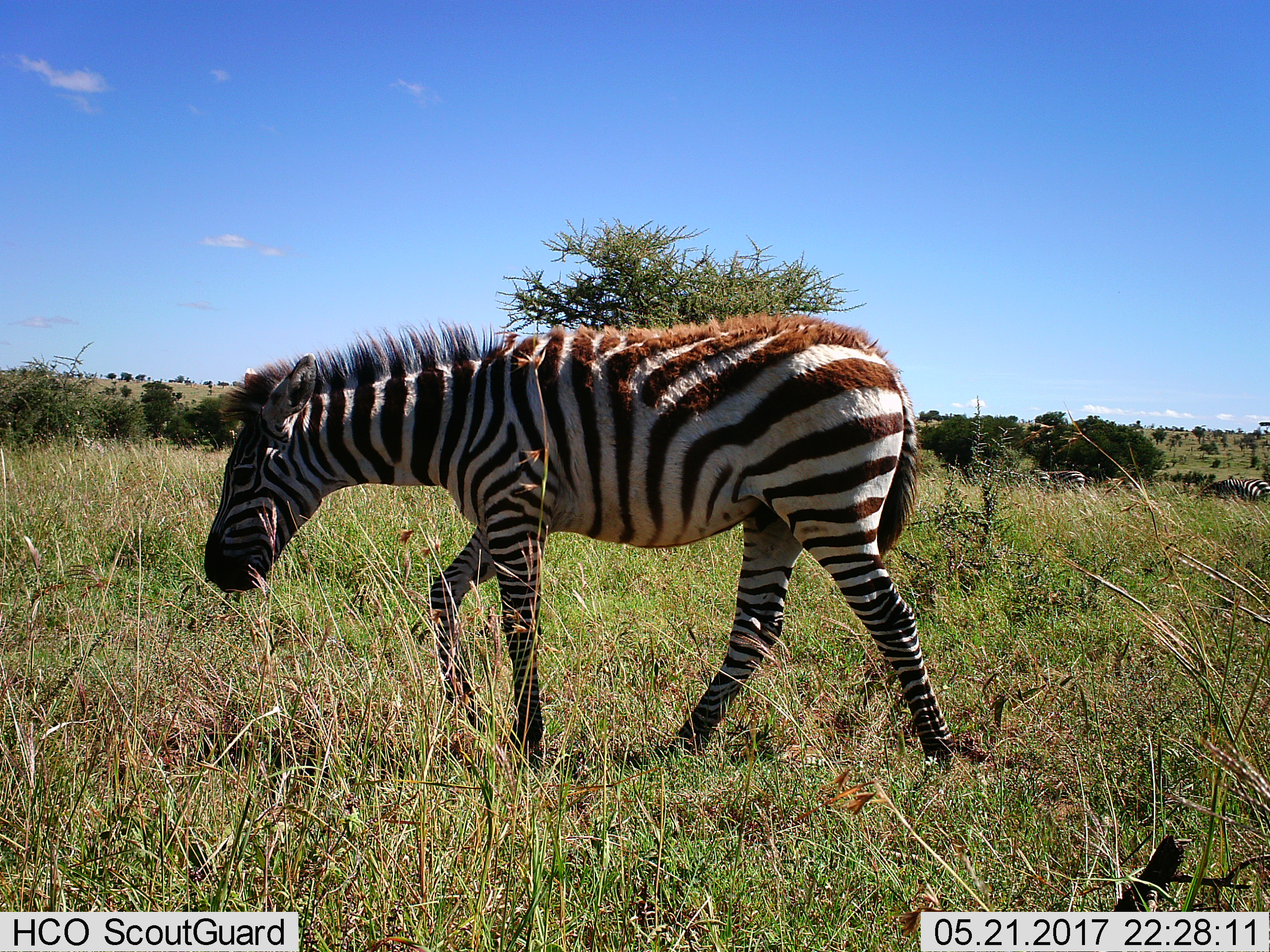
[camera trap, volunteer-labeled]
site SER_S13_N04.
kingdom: Animalia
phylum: Chordata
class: Mammalia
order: Perissodactyla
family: Equidae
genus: Equus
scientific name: Equus quagga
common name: plains zebra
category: zebraplains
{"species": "zebraplains (plains zebra) (Equus quagga)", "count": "3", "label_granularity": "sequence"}